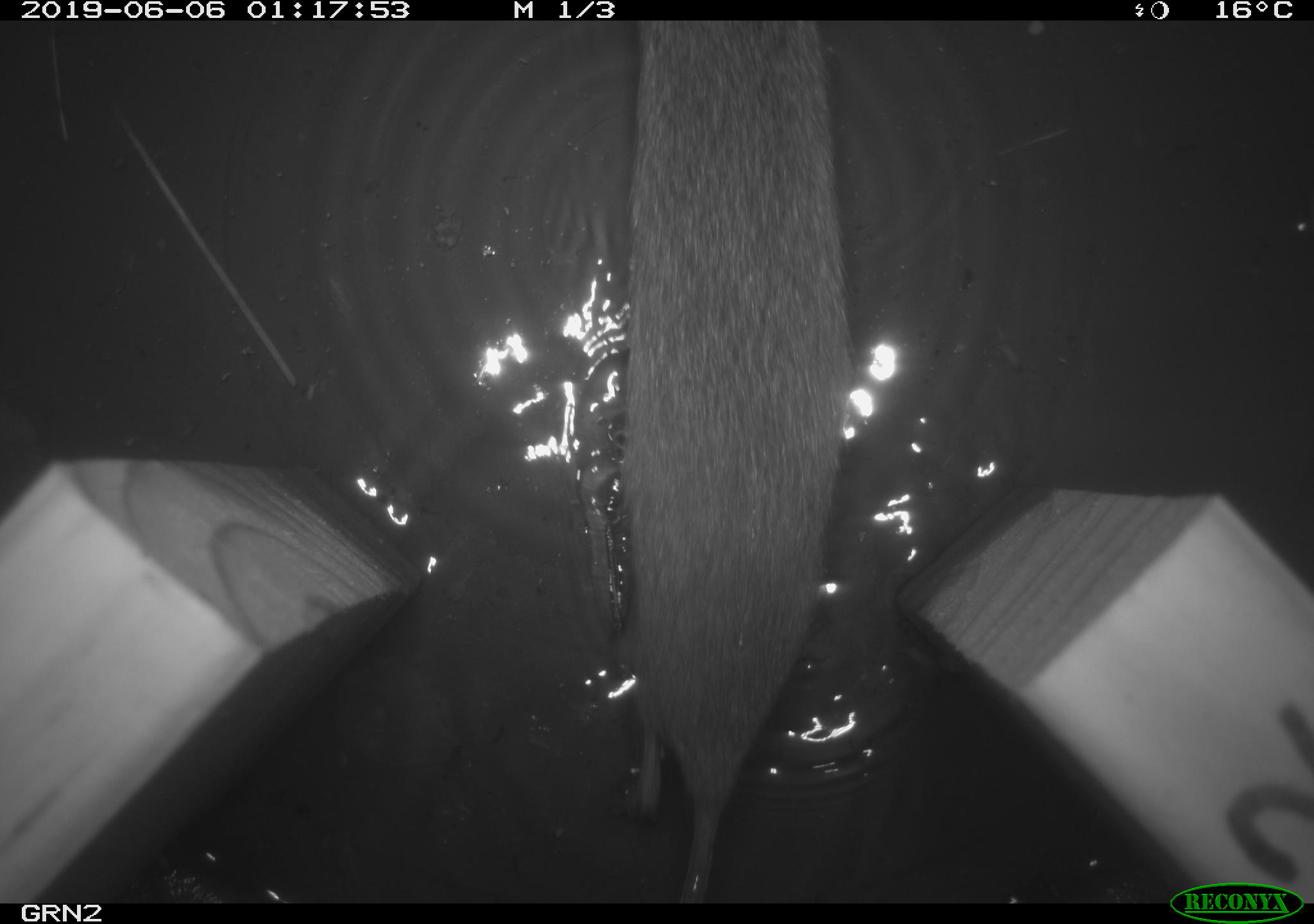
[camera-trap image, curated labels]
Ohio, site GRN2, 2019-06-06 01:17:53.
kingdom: Animalia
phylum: Chordata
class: Mammalia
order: Rodentia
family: Cricetidae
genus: Microtus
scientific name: Microtus pennsylvanicus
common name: meadow vole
Meadow vole (Microtus pennsylvanicus).